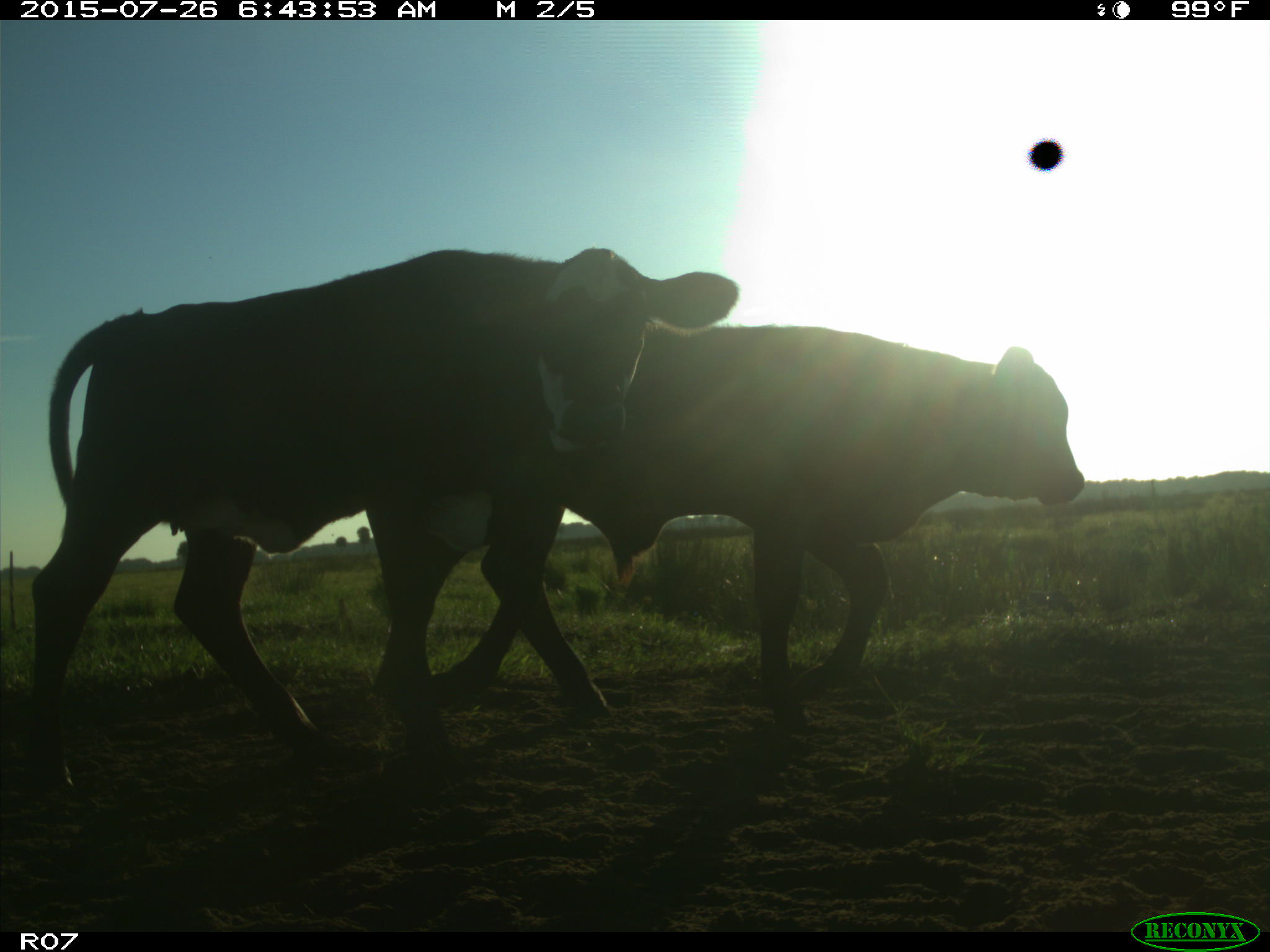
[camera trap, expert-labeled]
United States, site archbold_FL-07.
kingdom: Animalia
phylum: Chordata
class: Mammalia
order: Artiodactyla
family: Bovidae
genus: Bos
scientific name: Bos taurus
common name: domestic cow